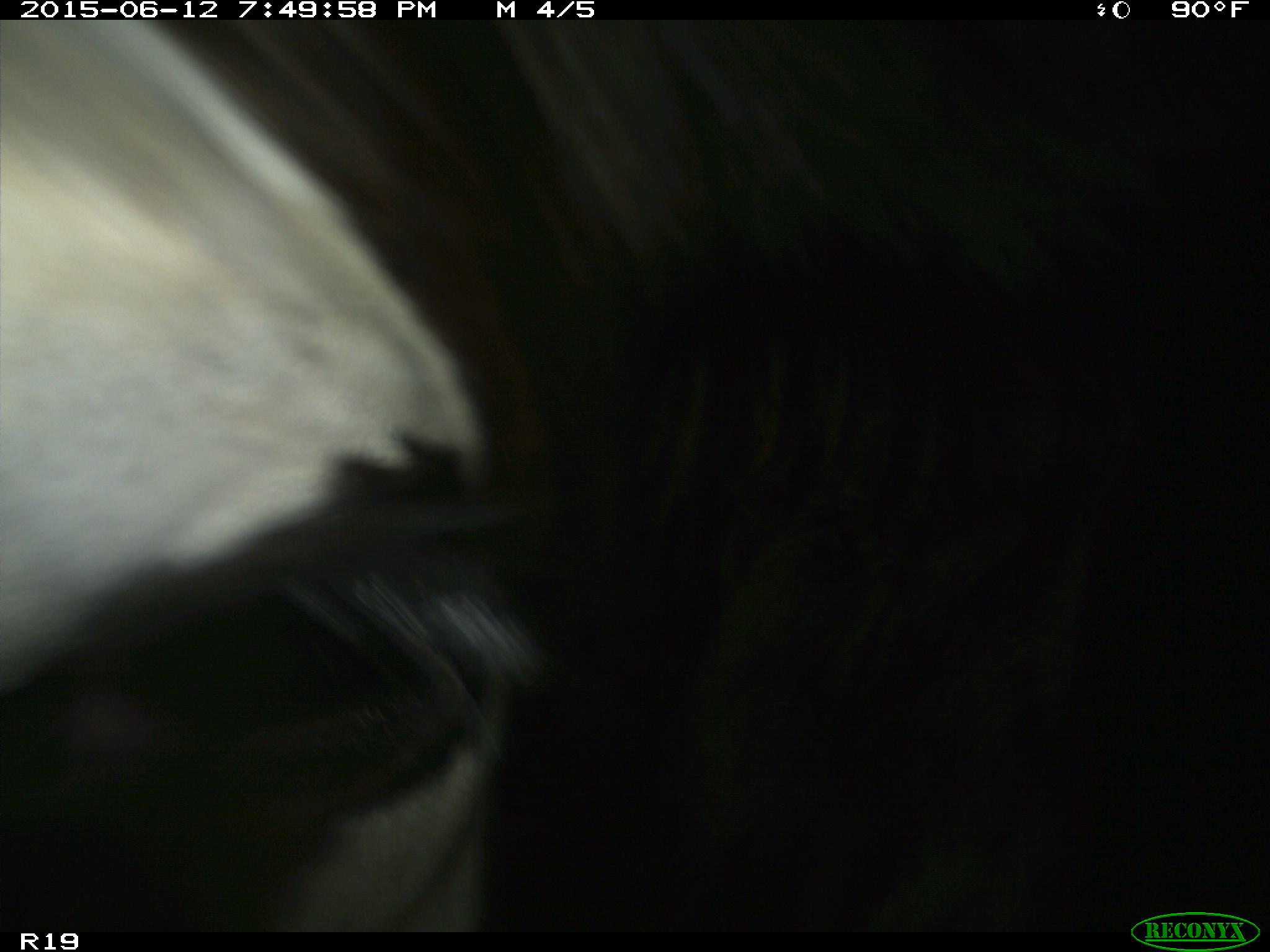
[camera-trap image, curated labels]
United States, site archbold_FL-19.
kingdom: Animalia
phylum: Chordata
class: Mammalia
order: Artiodactyla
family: Bovidae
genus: Bos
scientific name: Bos taurus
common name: domestic cow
Bos taurus (domestic cow).